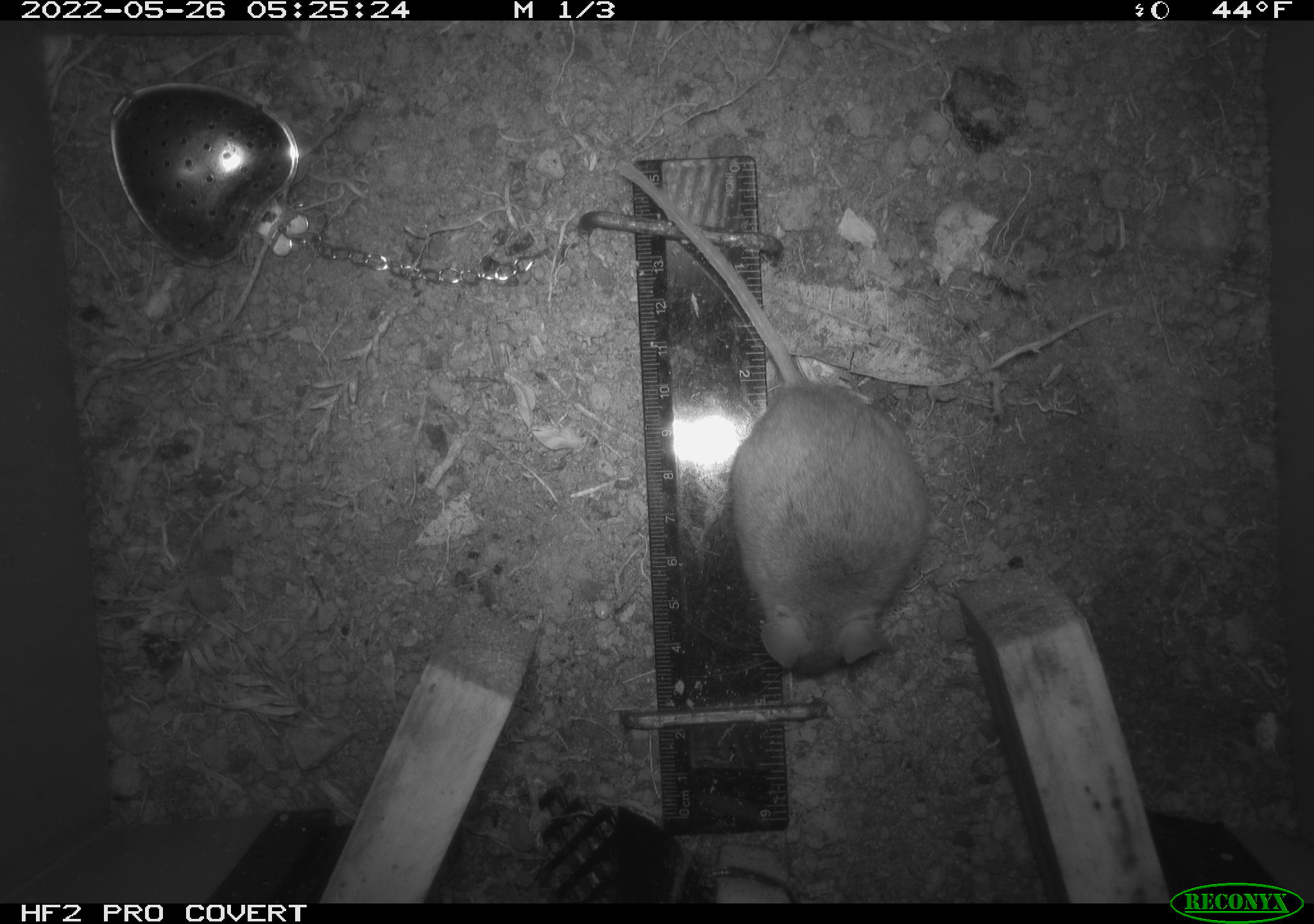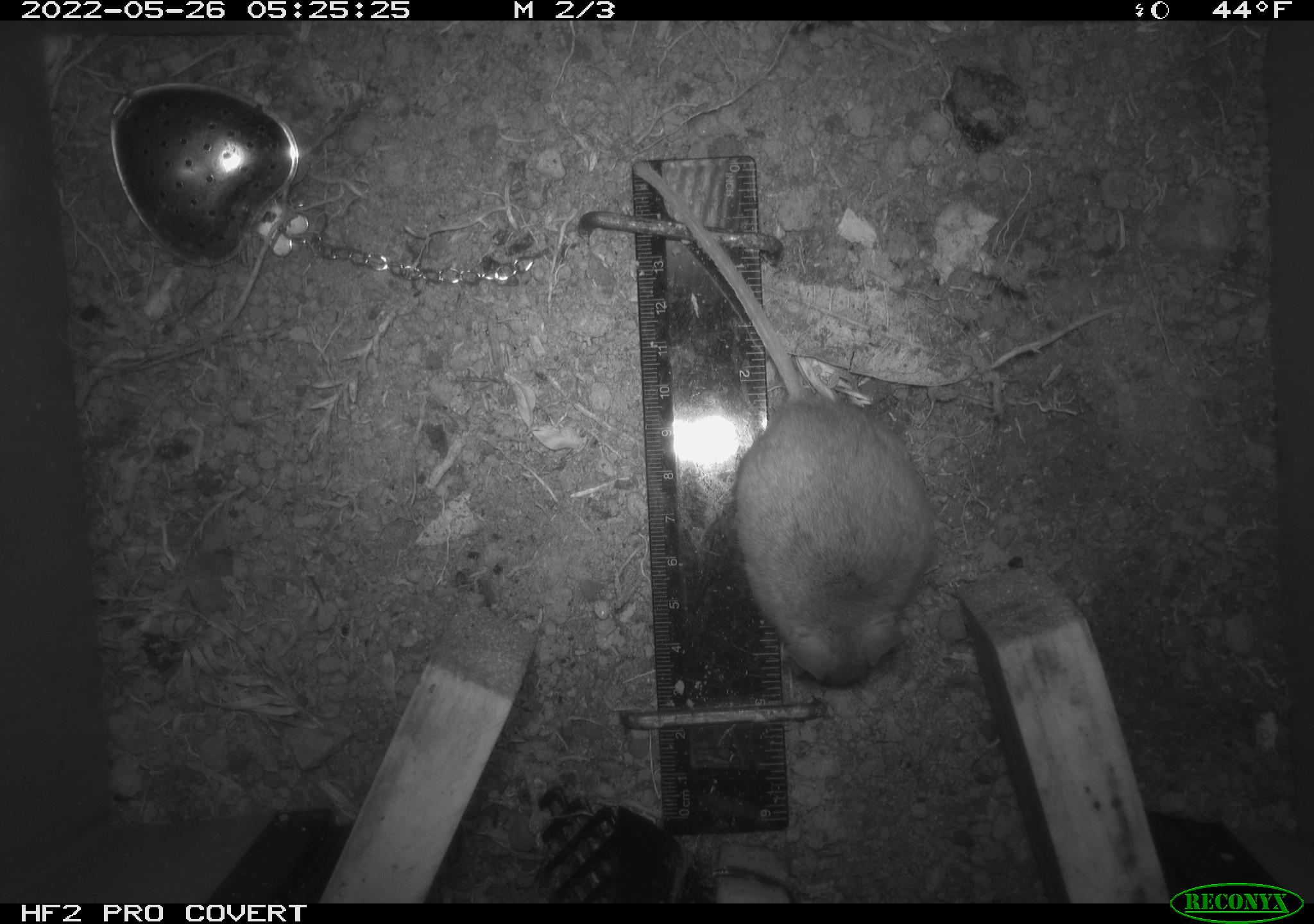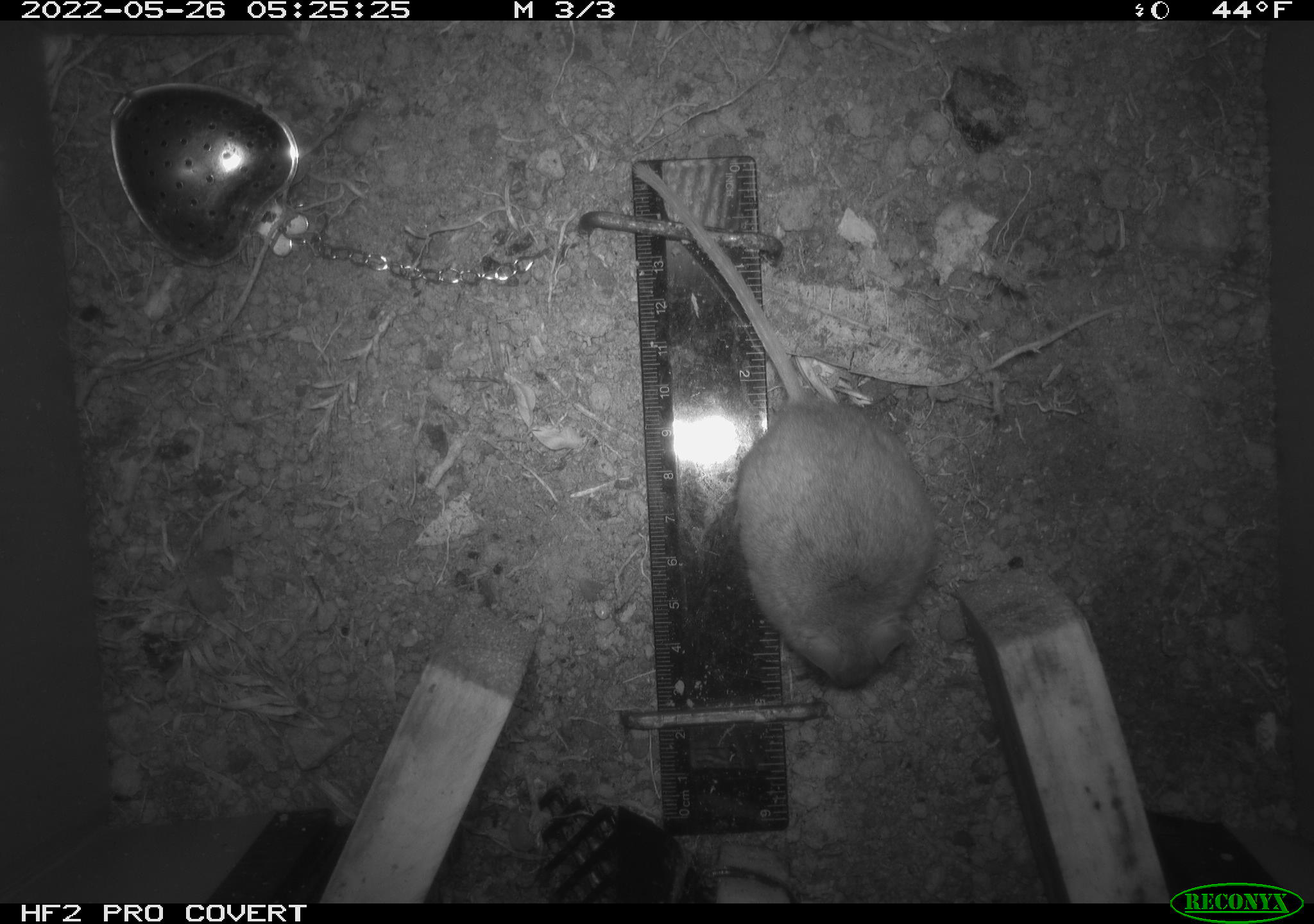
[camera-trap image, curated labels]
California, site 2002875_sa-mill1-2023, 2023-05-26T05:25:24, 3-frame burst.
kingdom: Animalia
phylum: Chordata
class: Mammalia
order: Rodentia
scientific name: Rodentia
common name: mouse species